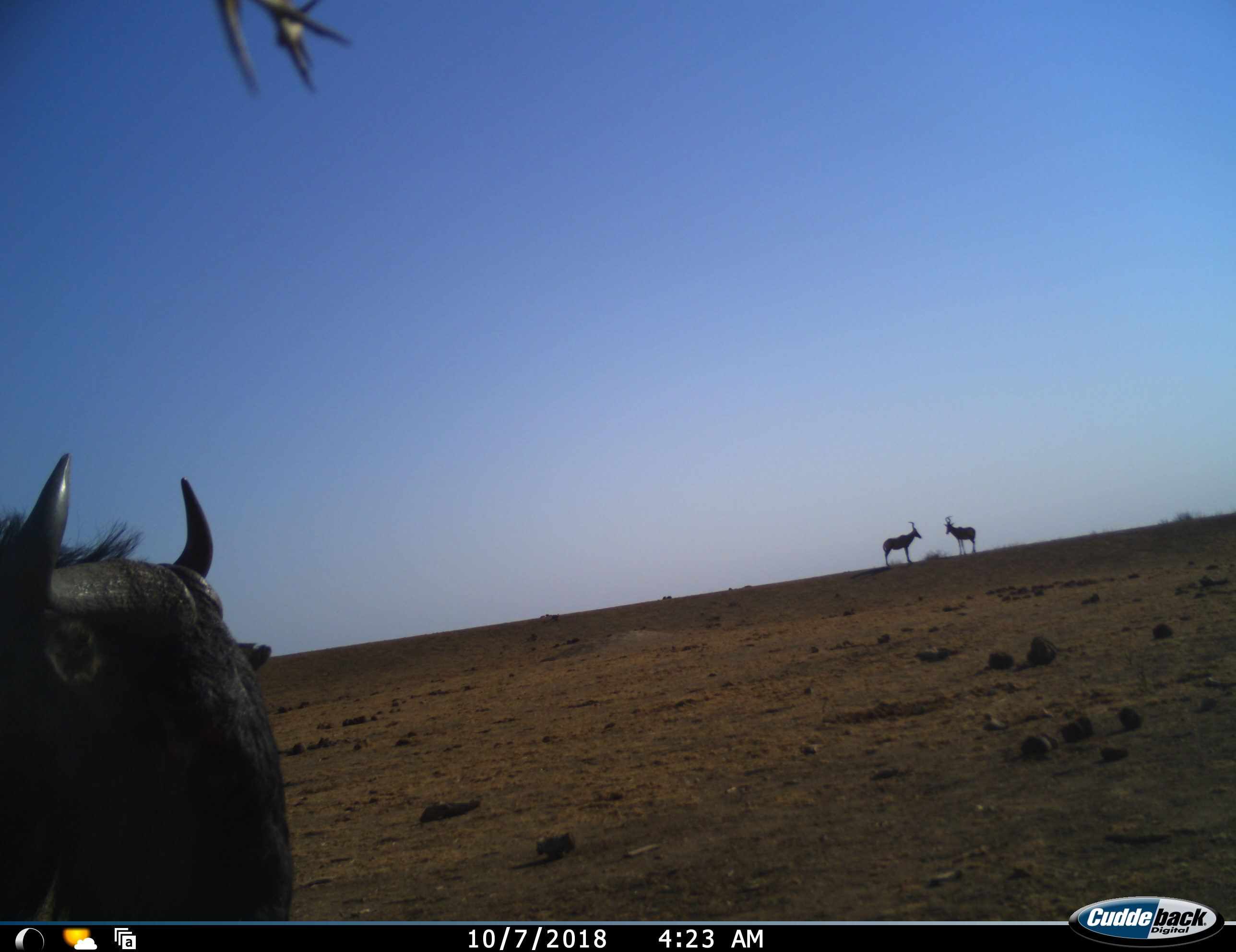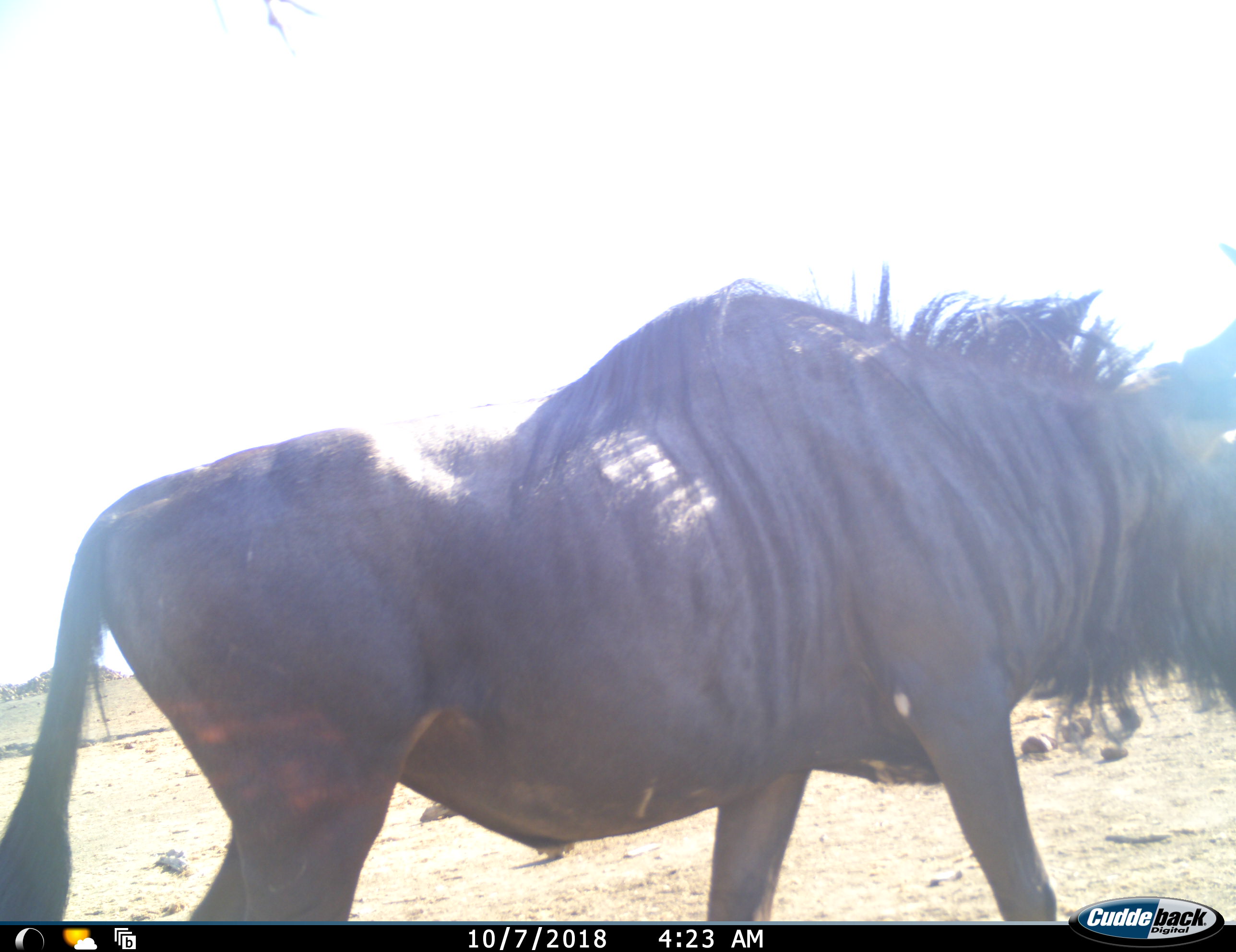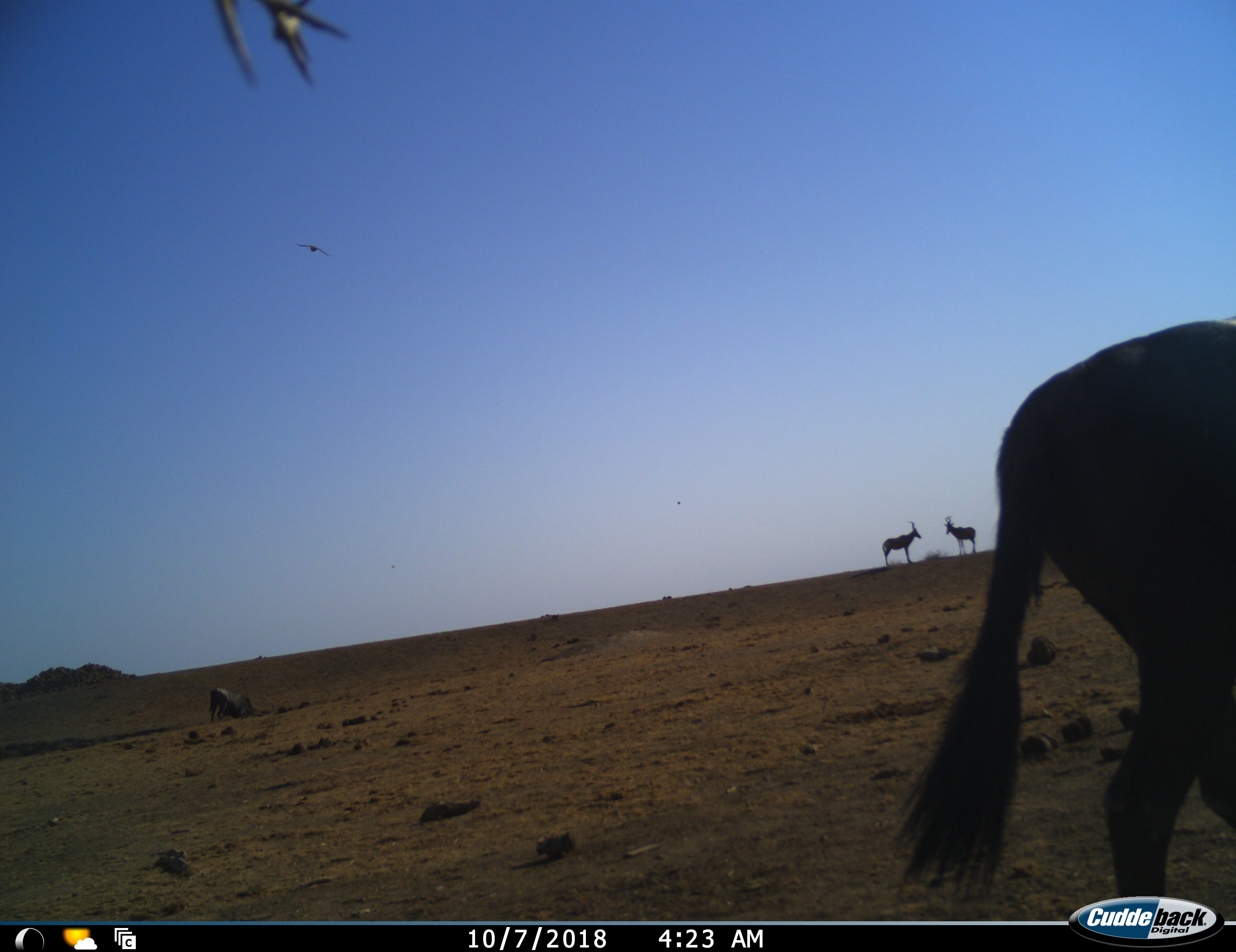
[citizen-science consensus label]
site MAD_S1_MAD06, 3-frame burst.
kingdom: Animalia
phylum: Chordata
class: Mammalia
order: Artiodactyla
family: Bovidae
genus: Tragelaphus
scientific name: Tragelaphus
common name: kudu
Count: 2.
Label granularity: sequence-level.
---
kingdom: Animalia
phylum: Chordata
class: Mammalia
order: Artiodactyla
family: Bovidae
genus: Connochaetes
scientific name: Connochaetes taurinus taurinus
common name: blue wildebeest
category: wildebeestblue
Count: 1.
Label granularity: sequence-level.